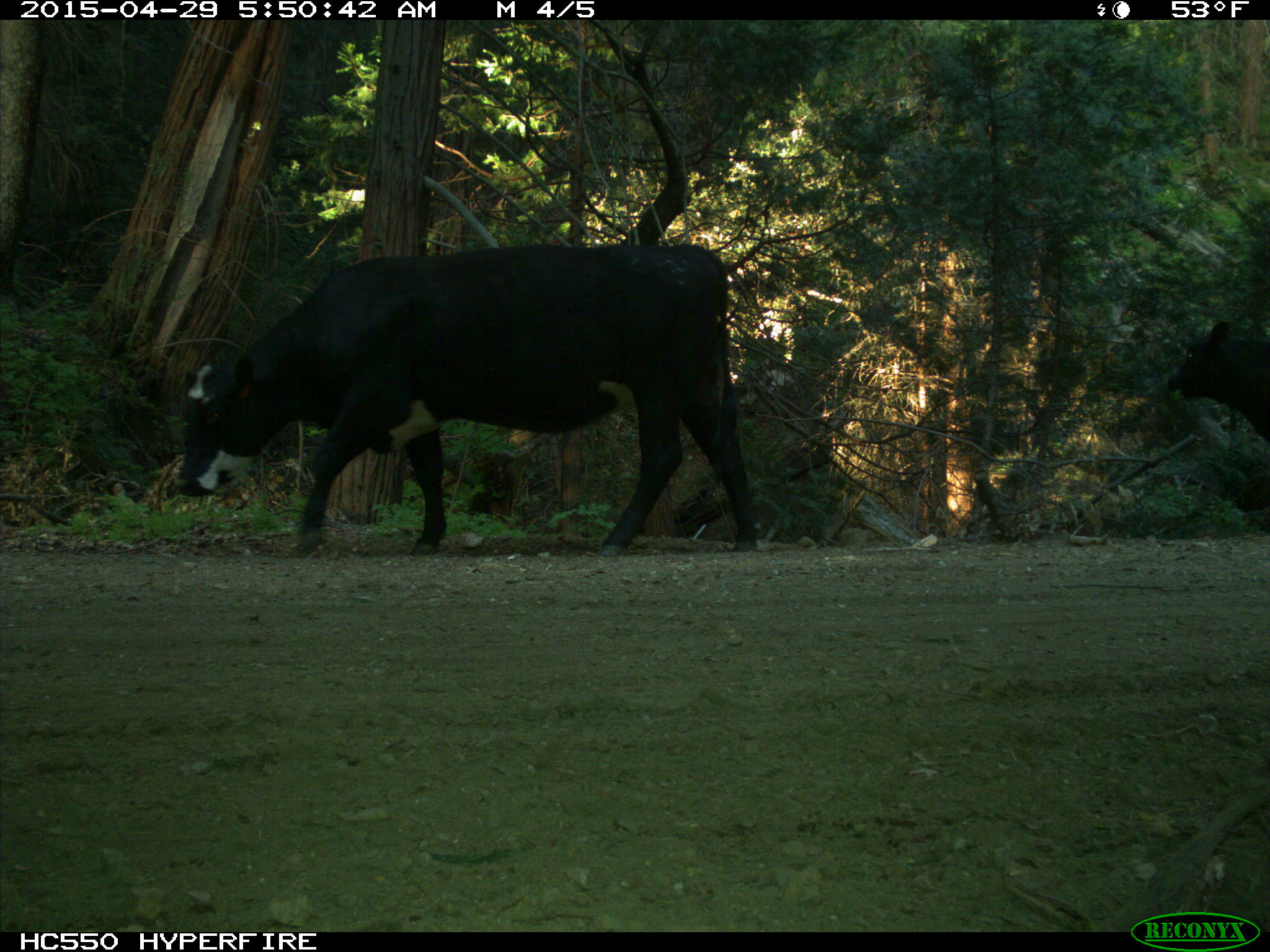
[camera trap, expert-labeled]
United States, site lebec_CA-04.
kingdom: Animalia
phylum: Chordata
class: Mammalia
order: Artiodactyla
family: Bovidae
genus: Bos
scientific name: Bos taurus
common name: domestic cow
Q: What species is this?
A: Bos taurus (domestic cow).